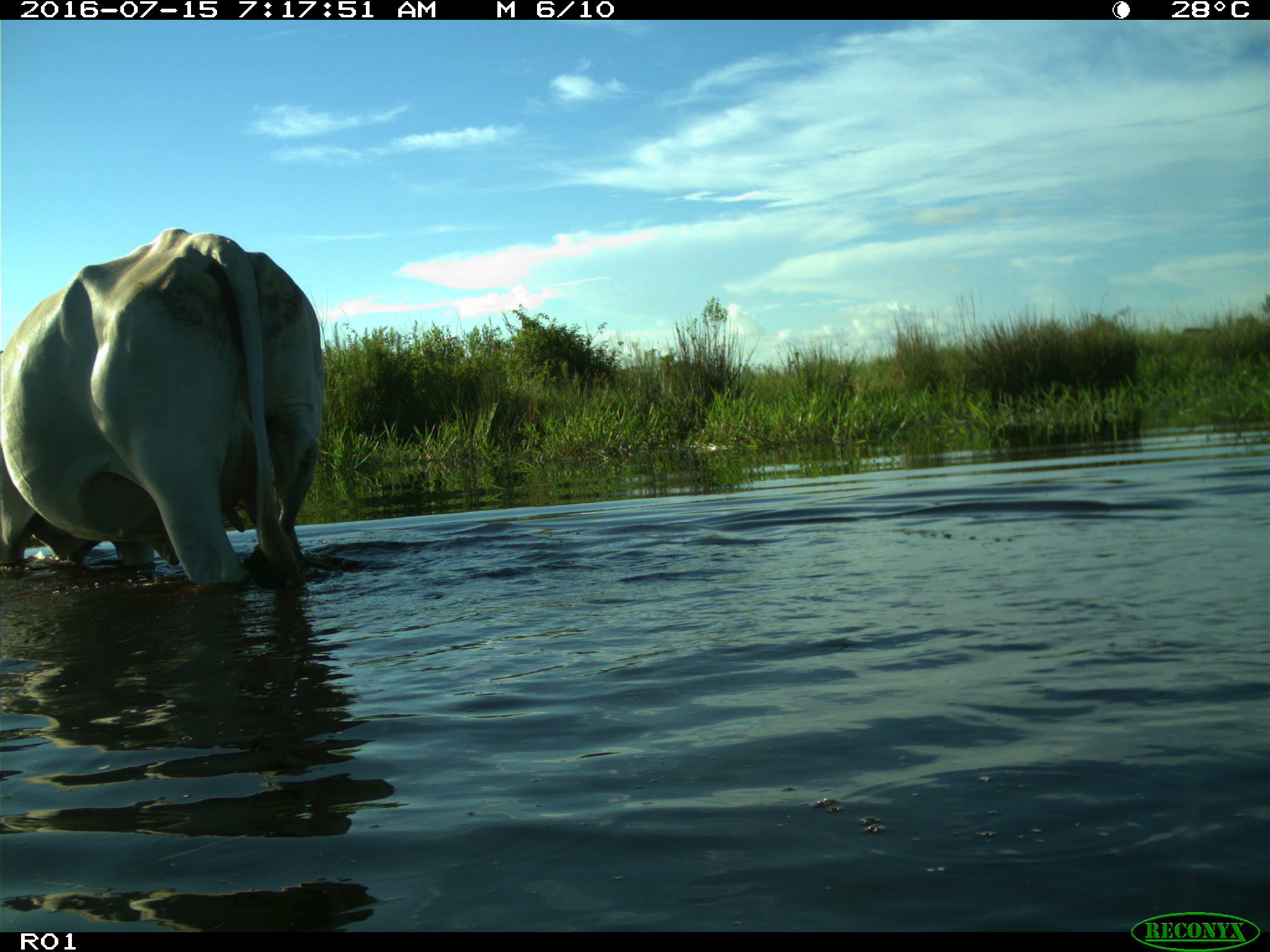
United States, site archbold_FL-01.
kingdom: Animalia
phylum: Chordata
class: Mammalia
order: Artiodactyla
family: Bovidae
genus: Bos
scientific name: Bos taurus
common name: domestic cow